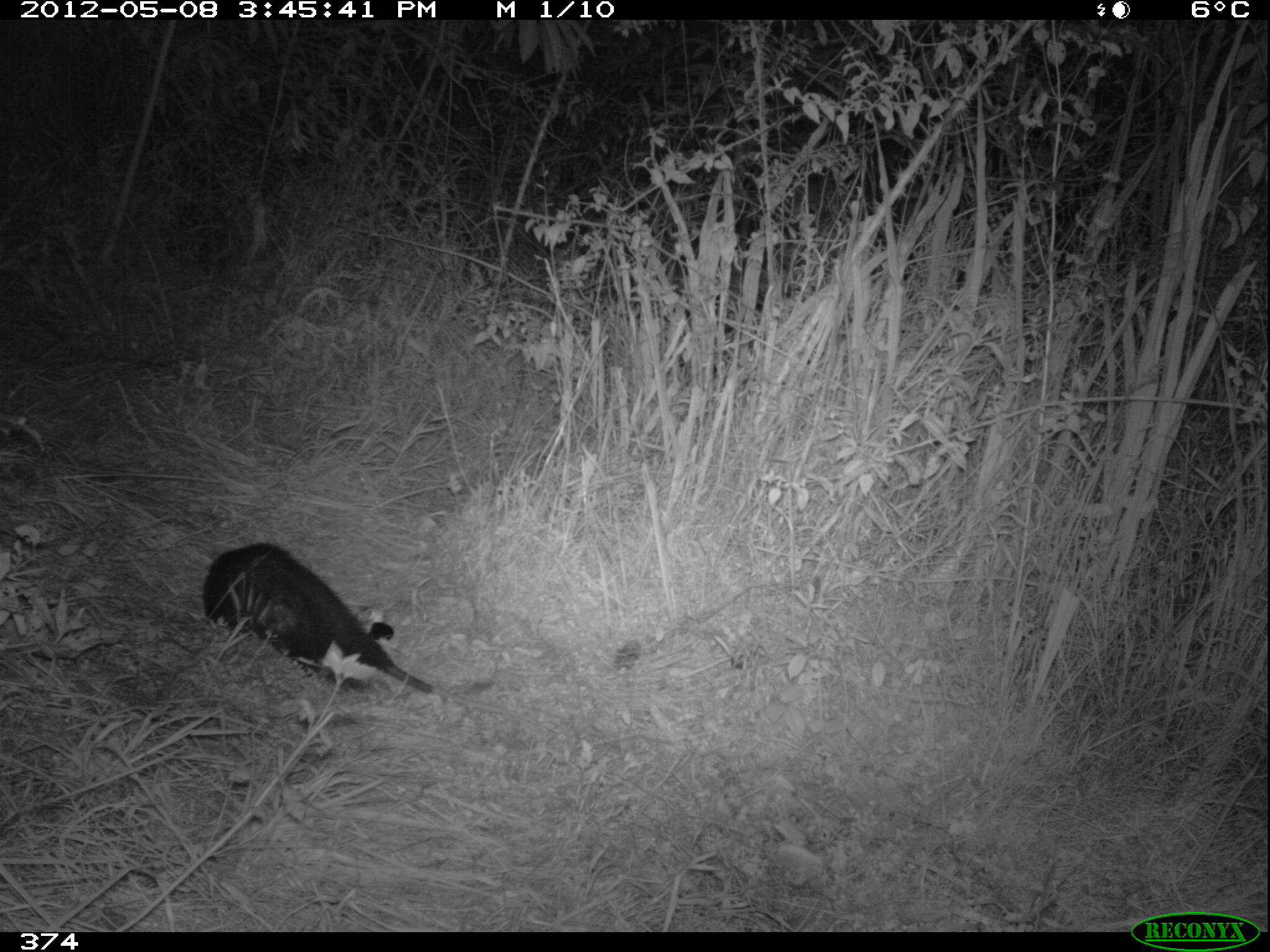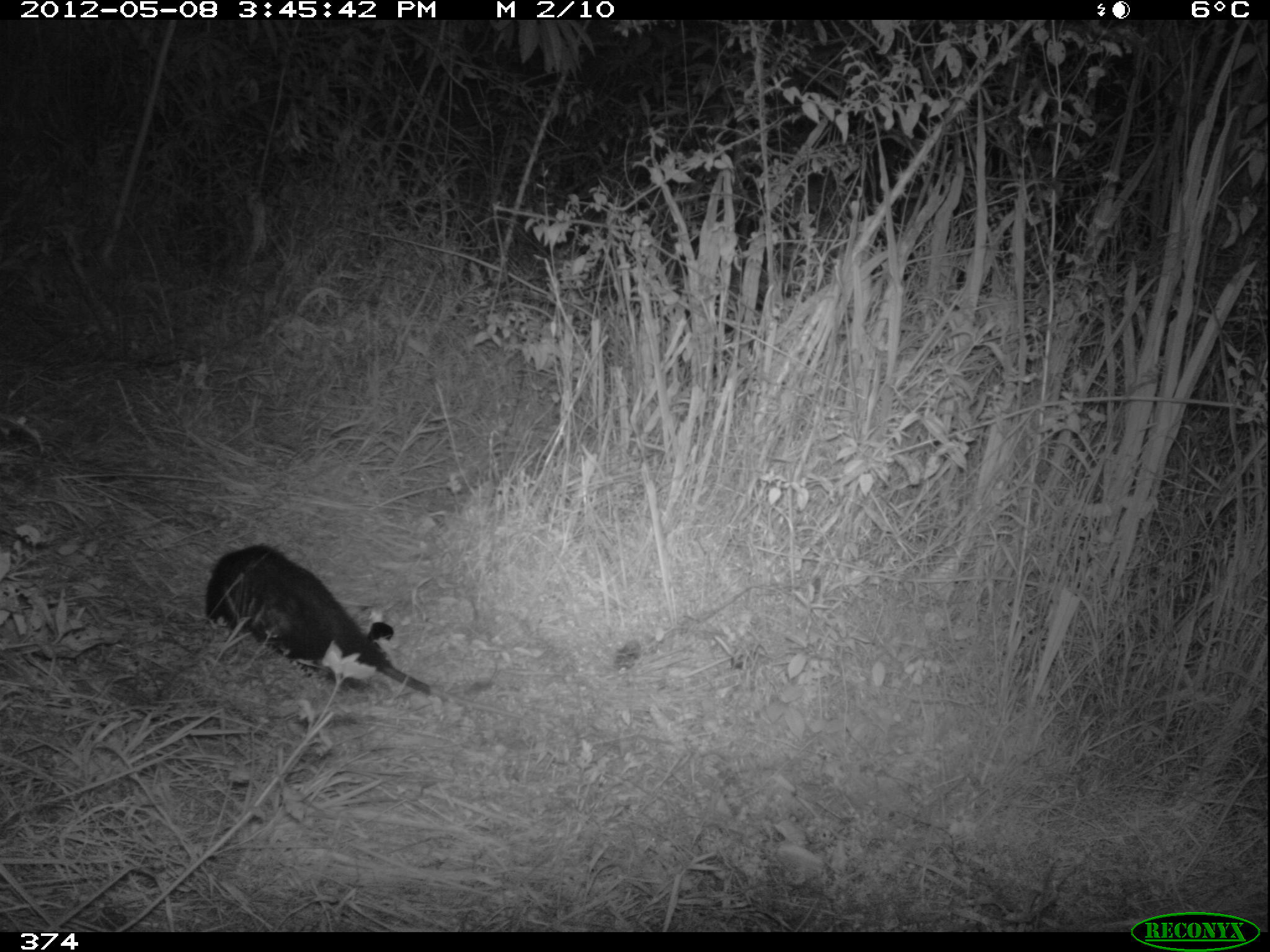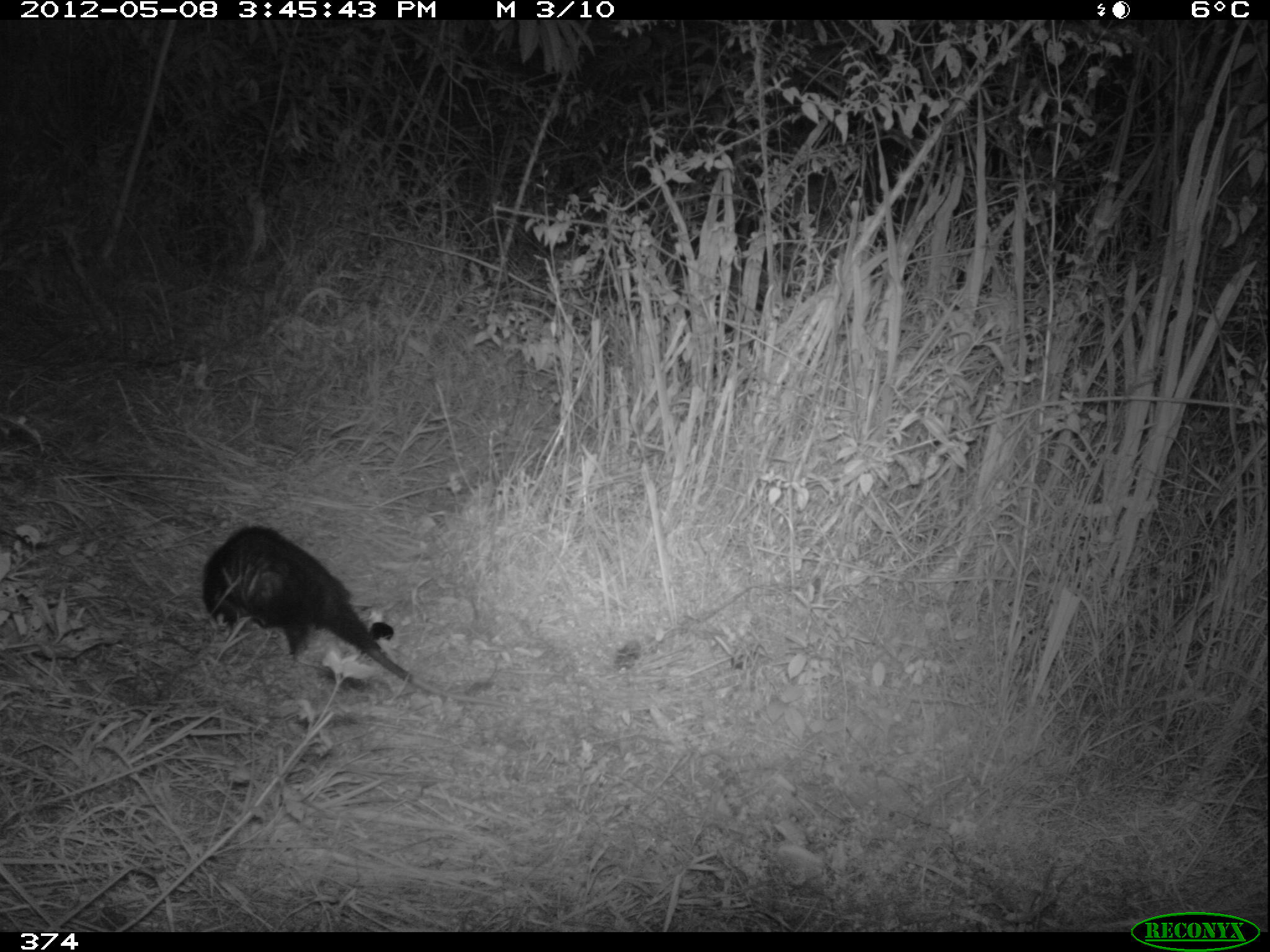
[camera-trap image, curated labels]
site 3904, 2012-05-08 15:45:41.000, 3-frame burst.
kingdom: Animalia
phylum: Chordata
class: Mammalia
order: Didelphimorphia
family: Didelphidae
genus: Didelphis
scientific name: Didelphis pernigra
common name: andean white-eared opossum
Didelphis pernigra (andean white-eared opossum).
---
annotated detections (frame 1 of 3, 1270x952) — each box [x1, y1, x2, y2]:
didelphis pernigra: [197, 539, 539, 727]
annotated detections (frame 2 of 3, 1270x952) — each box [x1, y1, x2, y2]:
didelphis pernigra: [201, 540, 539, 725]